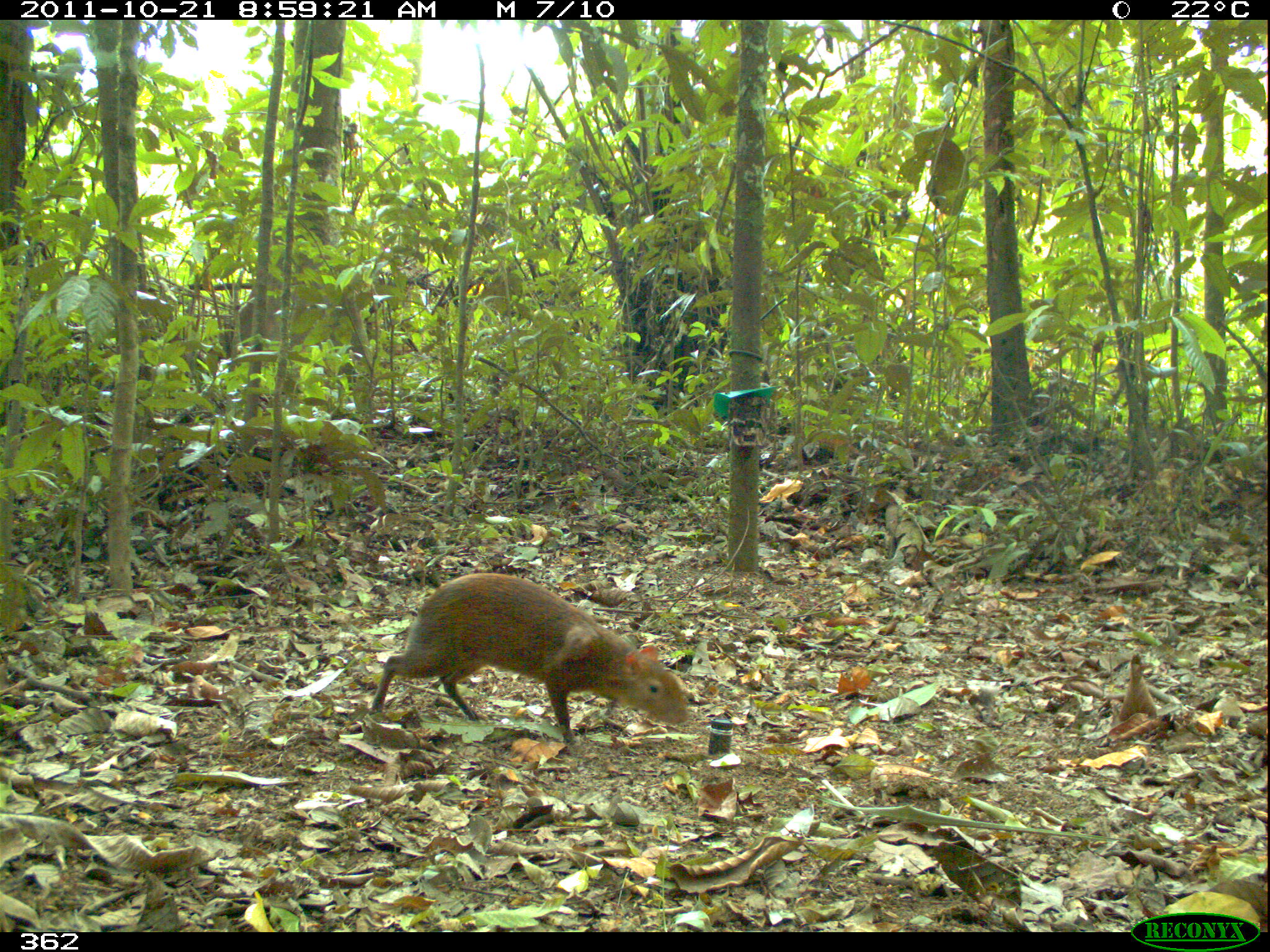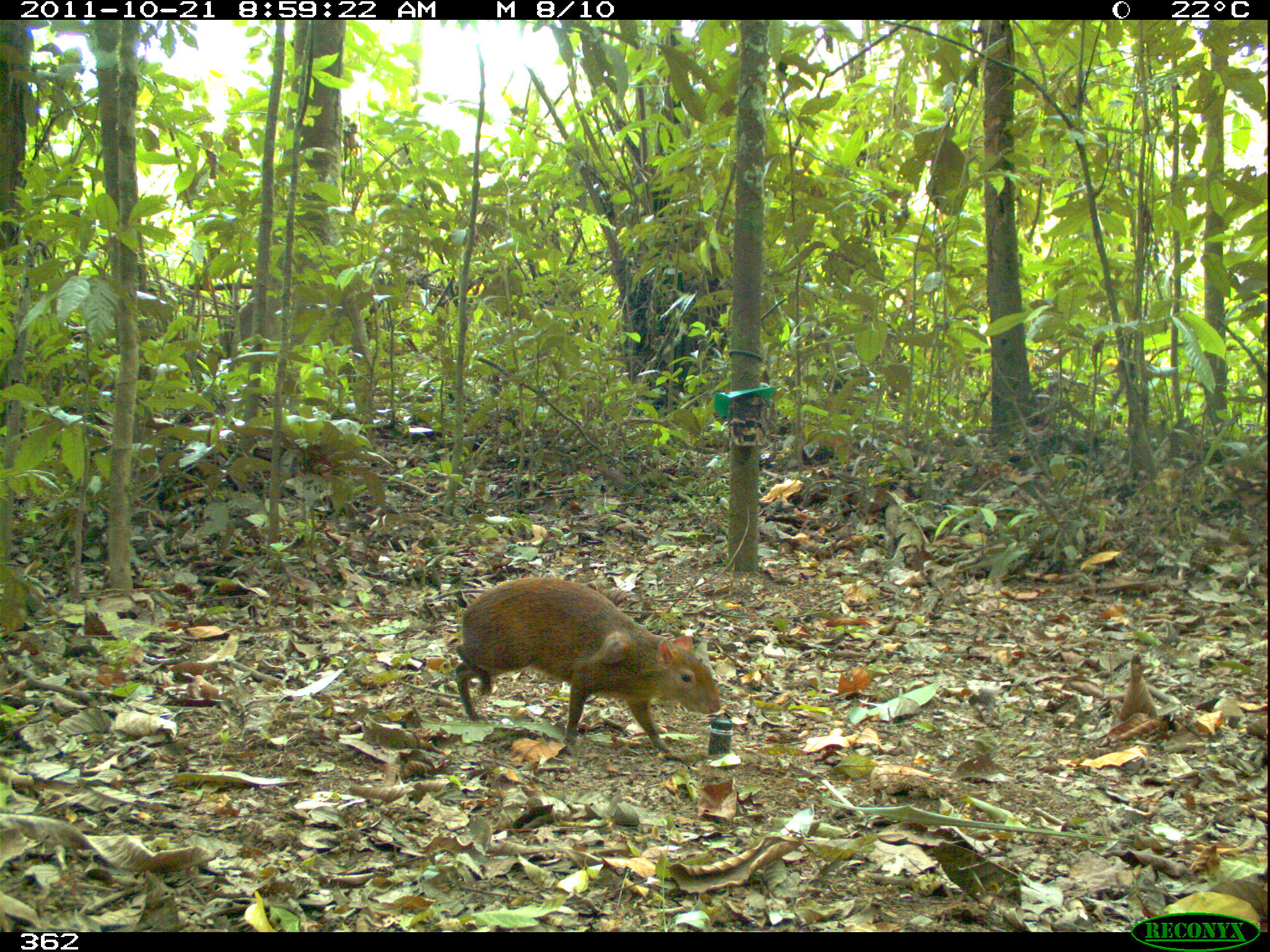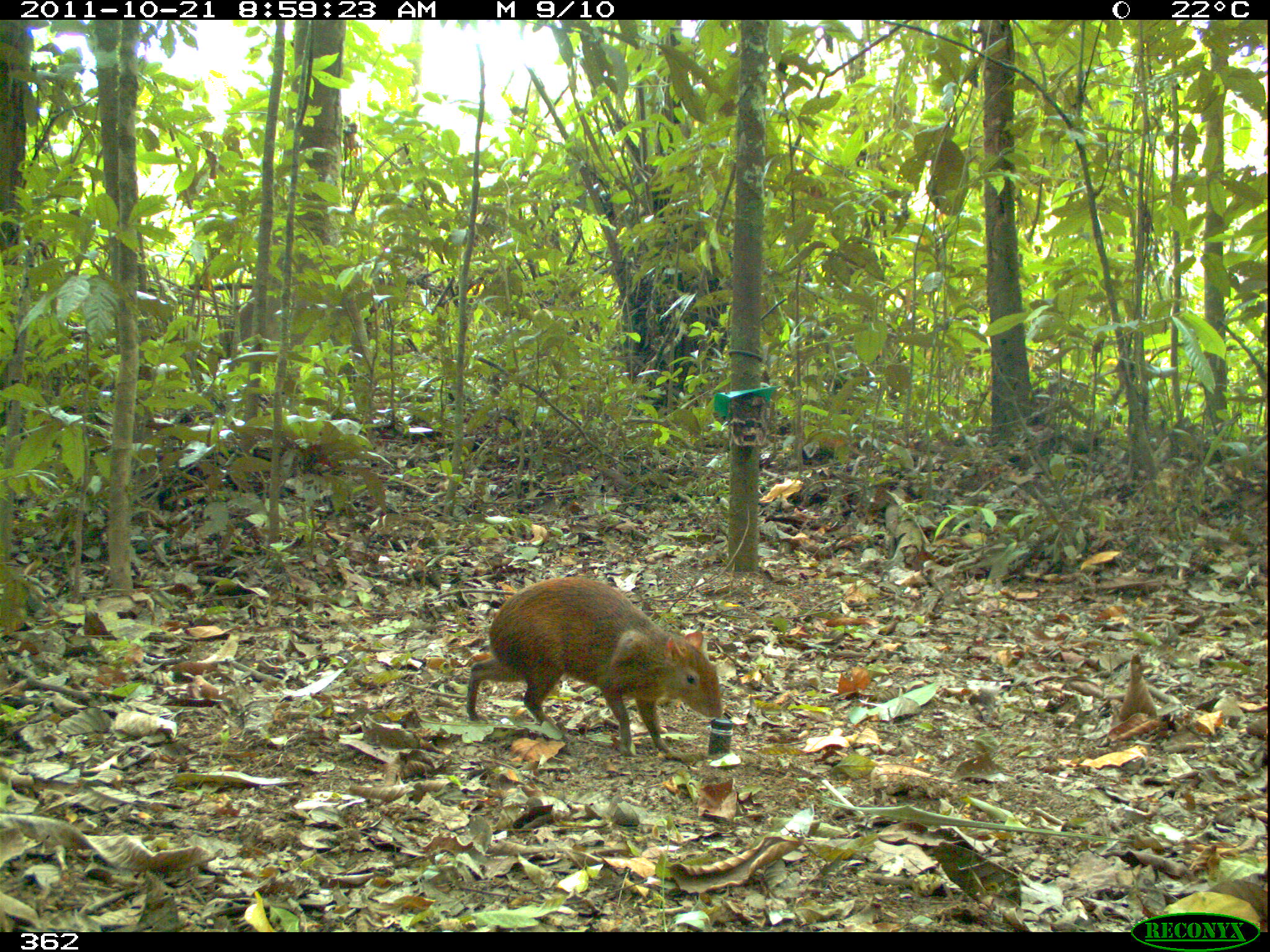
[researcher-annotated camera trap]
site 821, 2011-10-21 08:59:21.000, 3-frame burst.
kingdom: Animalia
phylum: Chordata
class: Mammalia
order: Rodentia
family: Dasyproctidae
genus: Dasyprocta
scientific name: Dasyprocta punctata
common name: central american agouti